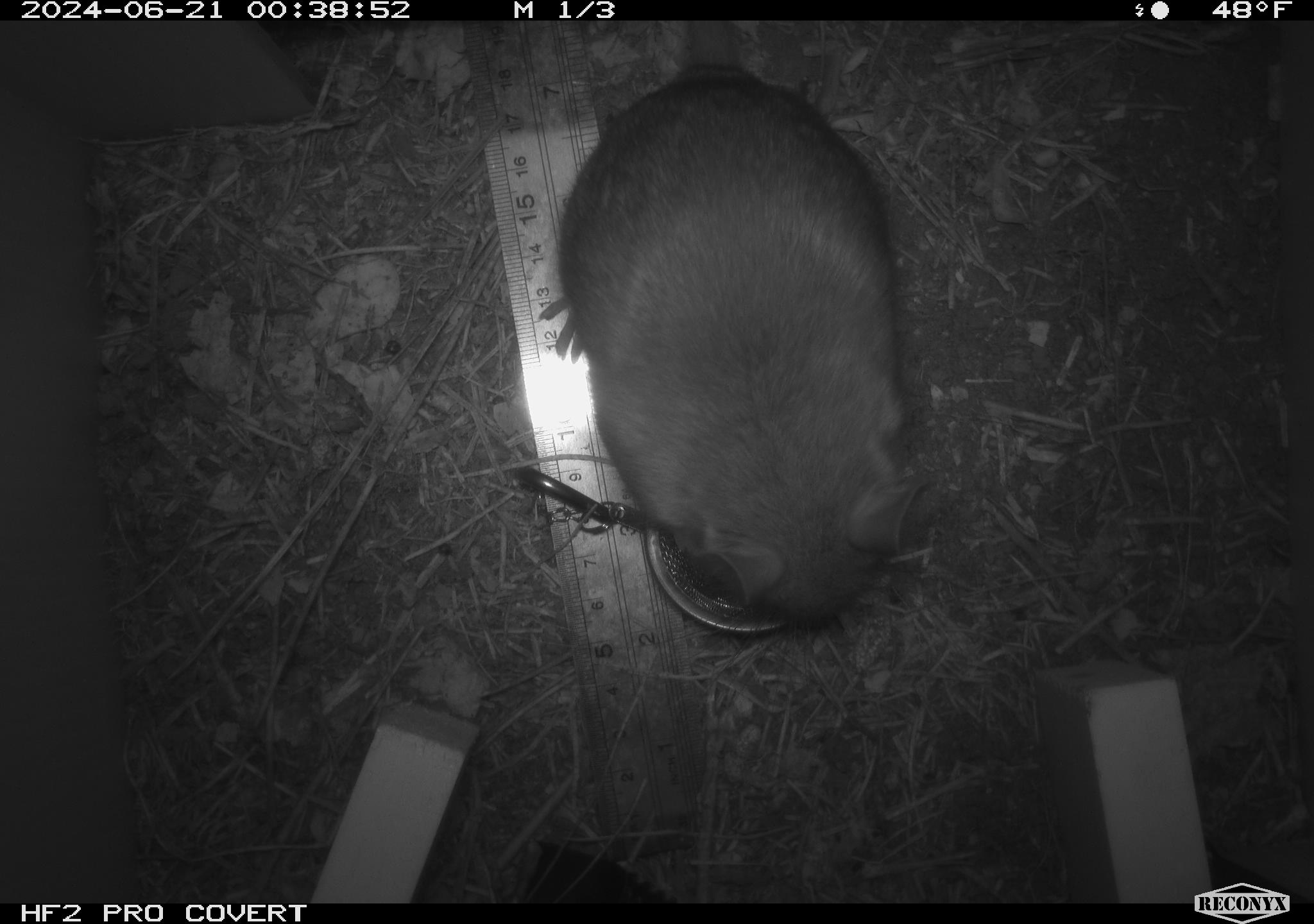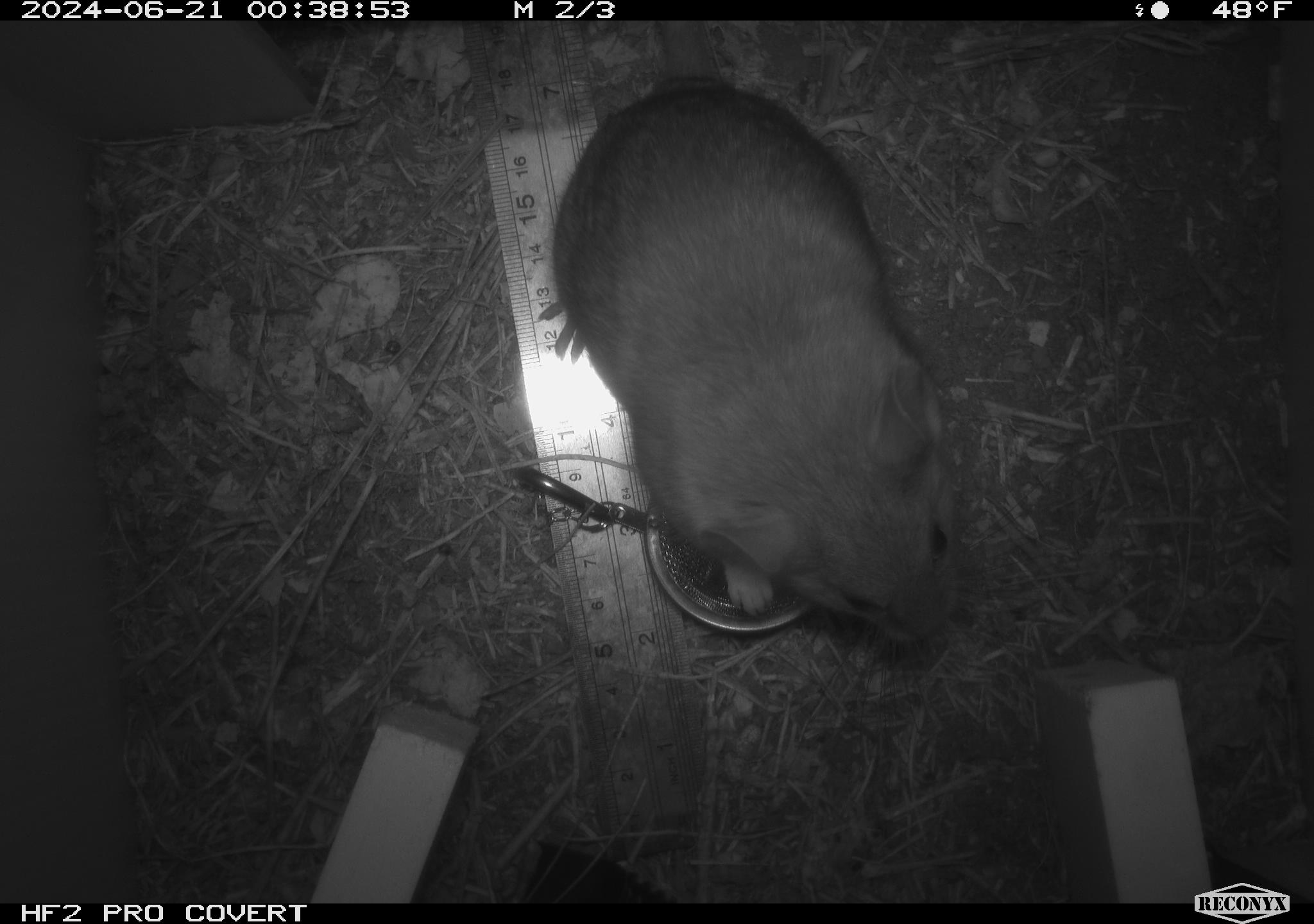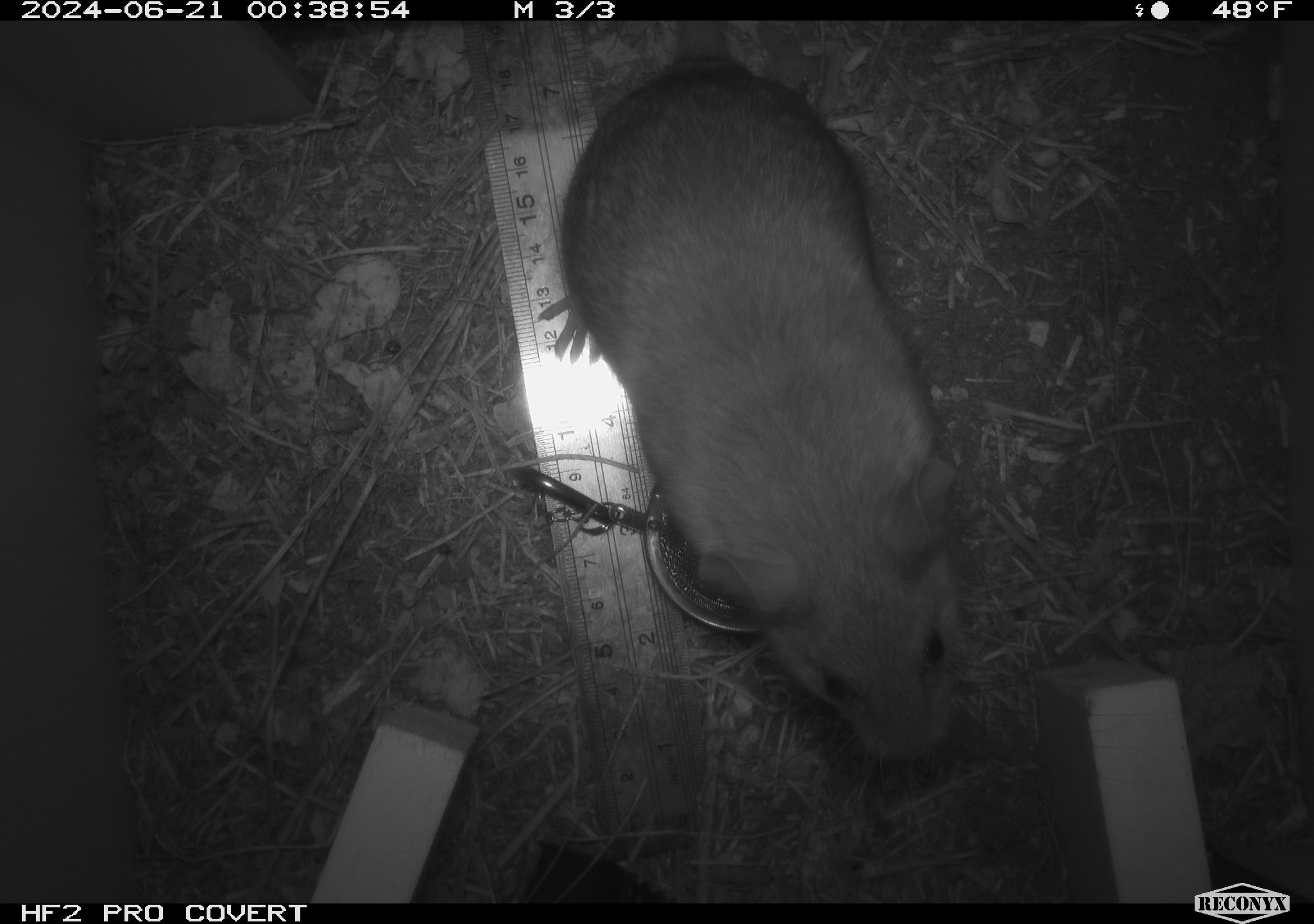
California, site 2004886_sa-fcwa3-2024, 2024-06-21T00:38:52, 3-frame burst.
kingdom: Animalia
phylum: Chordata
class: Mammalia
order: Rodentia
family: Cricetidae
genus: Neotoma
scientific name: Neotoma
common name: pack rat or woodrat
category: neotoma species